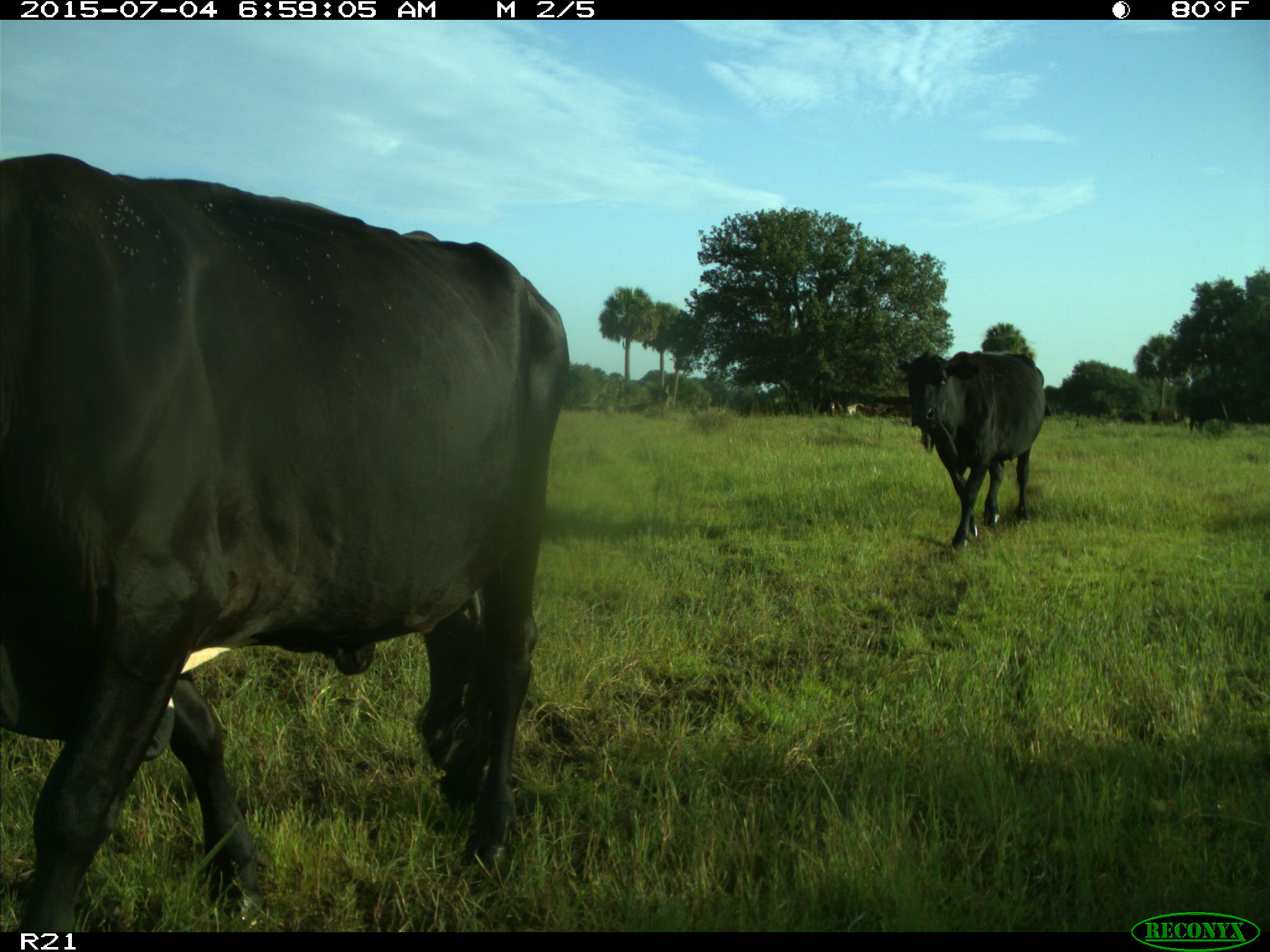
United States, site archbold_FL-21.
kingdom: Animalia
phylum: Chordata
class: Mammalia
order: Artiodactyla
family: Bovidae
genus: Bos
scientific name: Bos taurus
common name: domestic cow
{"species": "Bos taurus (domestic cow)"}